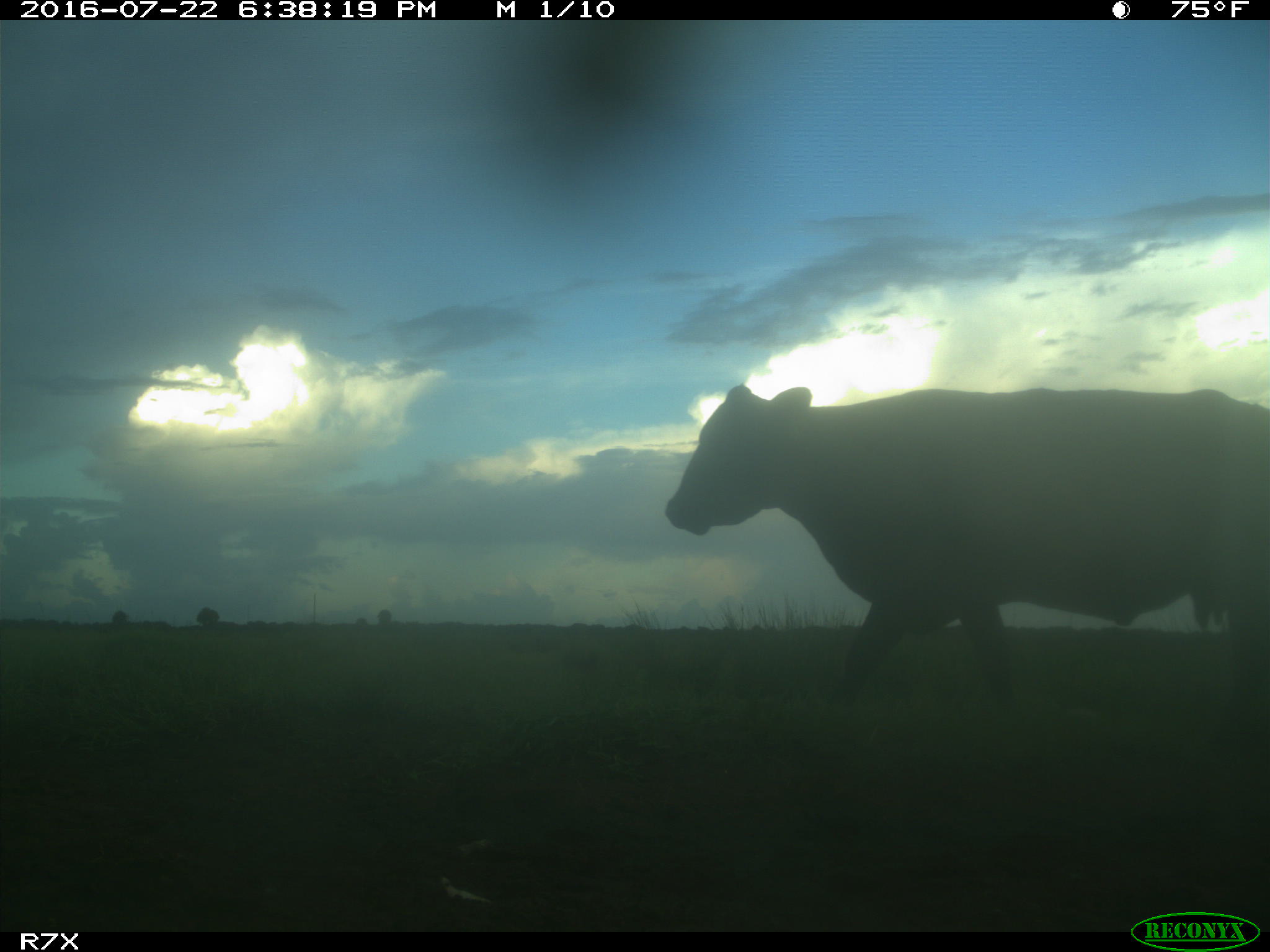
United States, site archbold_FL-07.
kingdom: Animalia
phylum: Chordata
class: Mammalia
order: Artiodactyla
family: Bovidae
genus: Bos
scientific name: Bos taurus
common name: domestic cow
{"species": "Bos taurus (domestic cow)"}